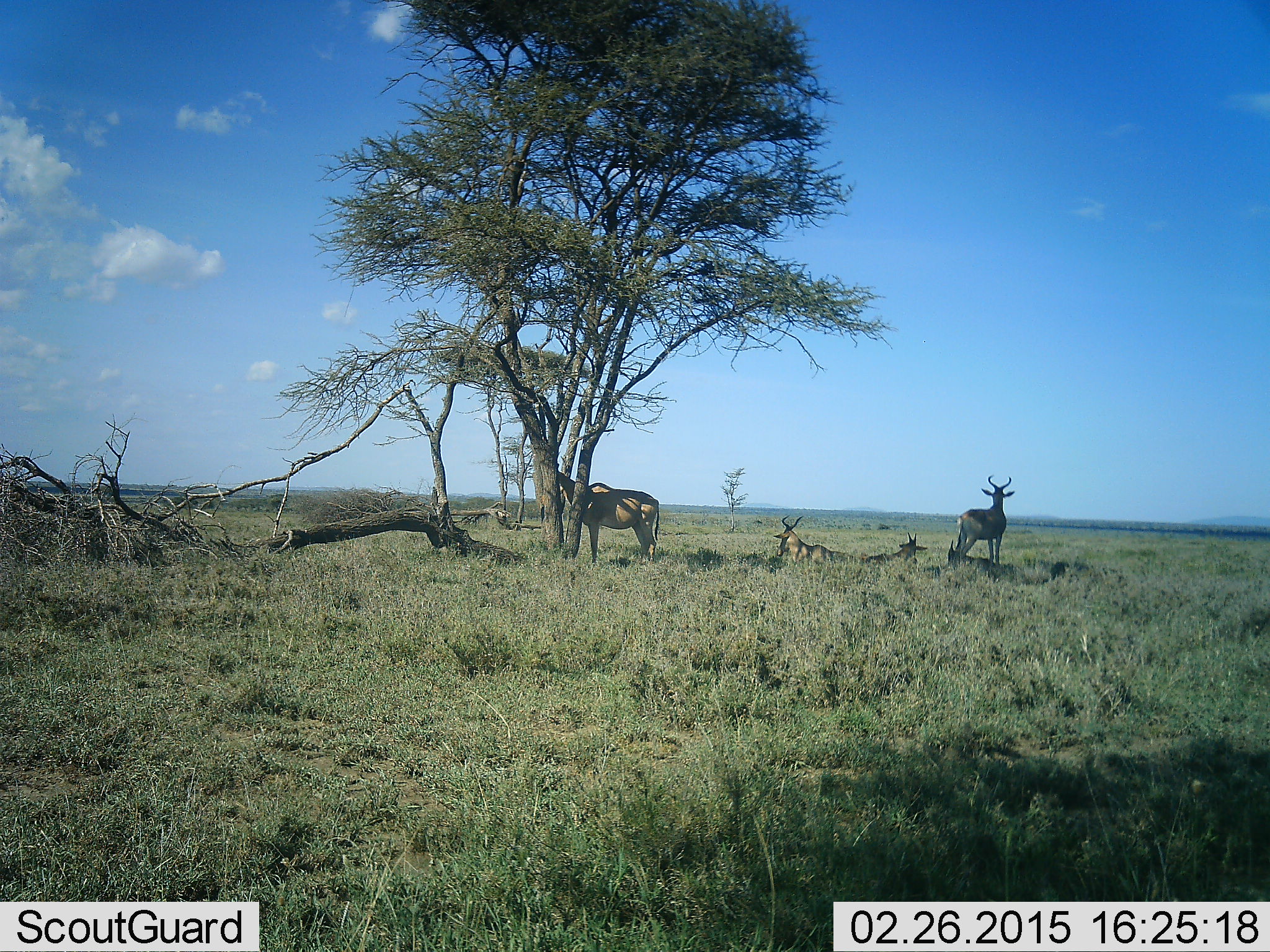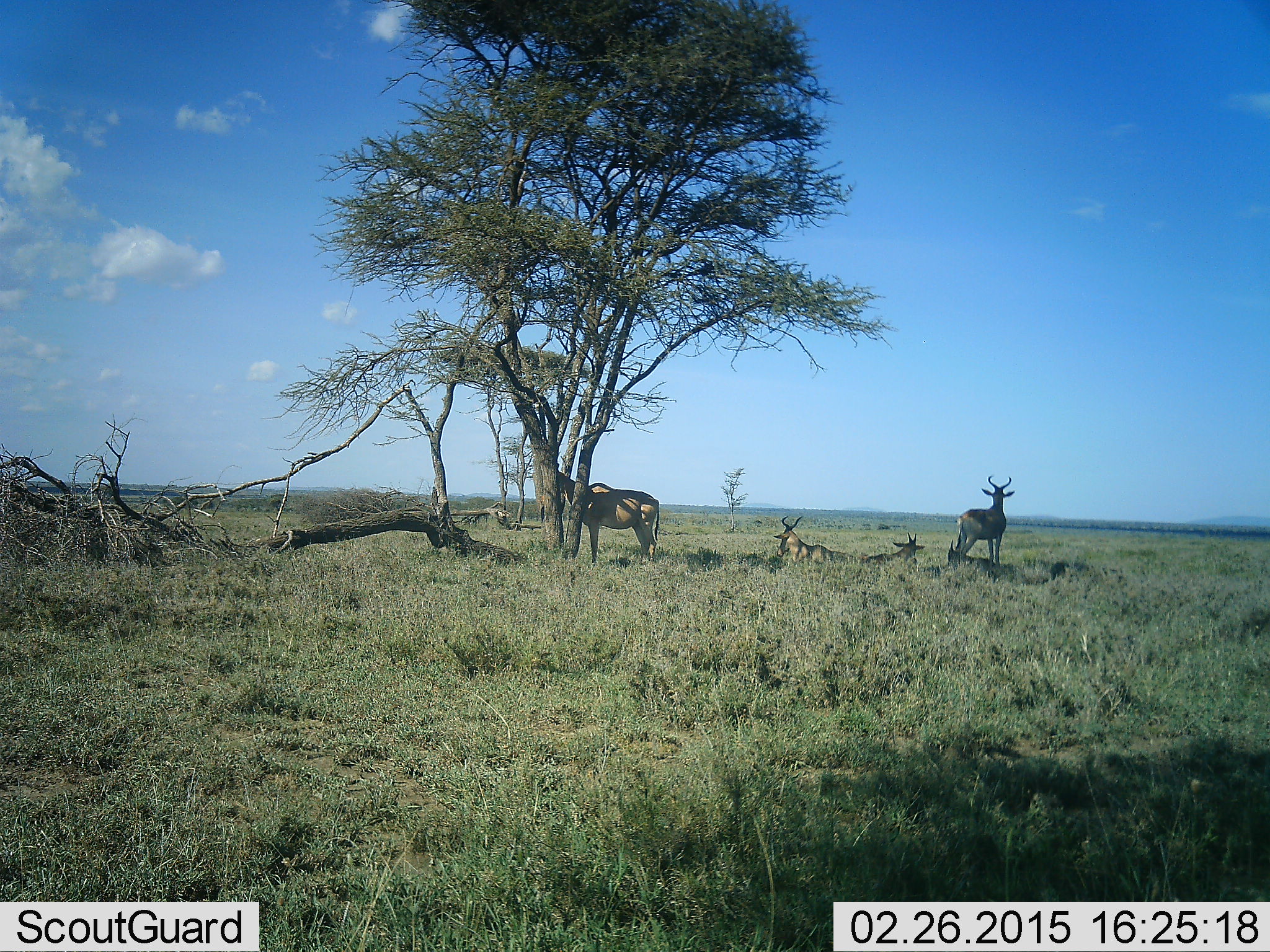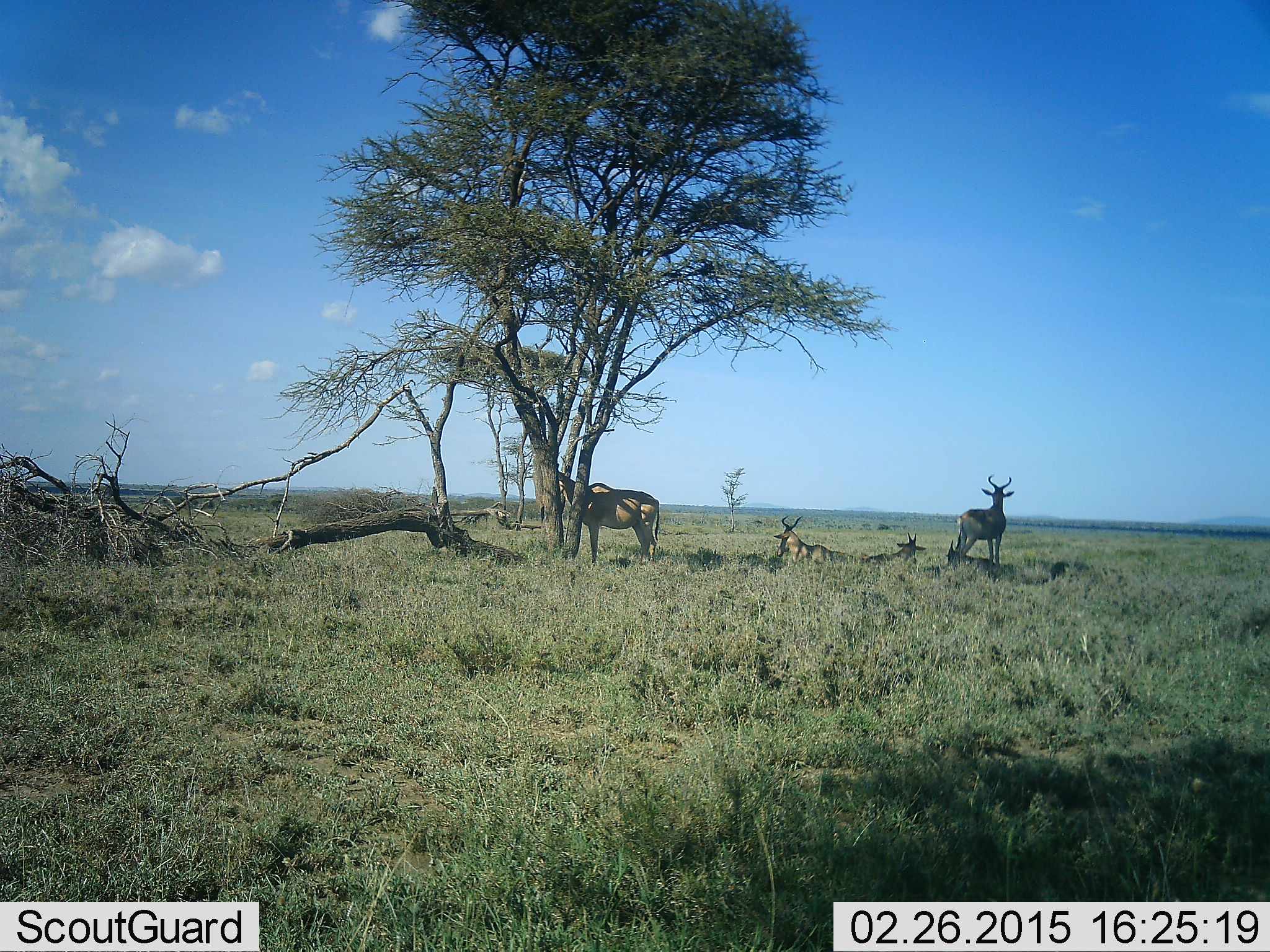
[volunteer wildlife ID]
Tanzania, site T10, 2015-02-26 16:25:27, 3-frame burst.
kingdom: Animalia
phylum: Chordata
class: Mammalia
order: Artiodactyla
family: Bovidae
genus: Alcelaphus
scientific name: Alcelaphus buselaphus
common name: hartebeest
Hartebeest (Alcelaphus buselaphus), count 4. Behavior (volunteer vote fractions): standing 90%, resting 80%, moving 0%, interacting 0%. Young present (vote fraction): 10%. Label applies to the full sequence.